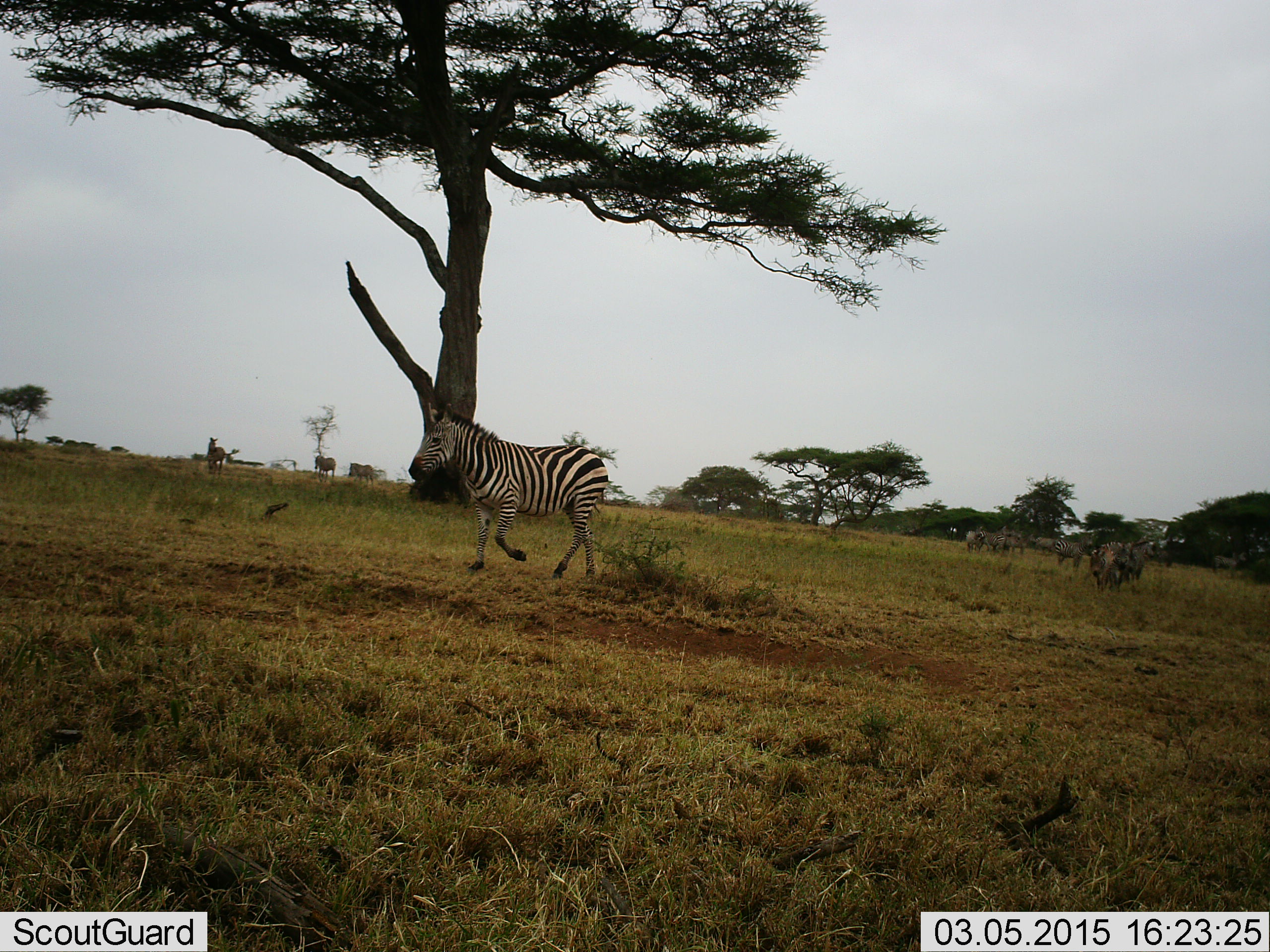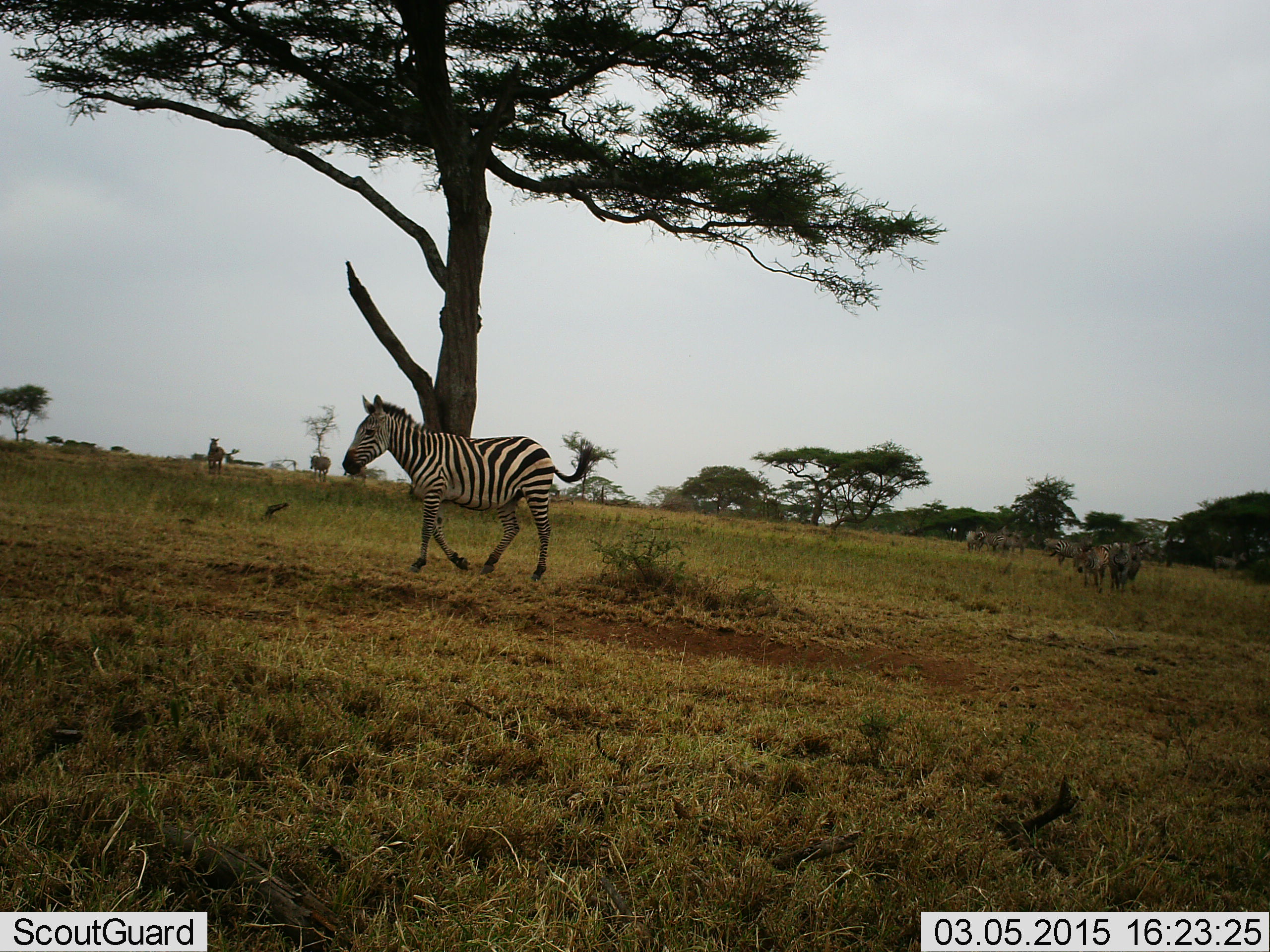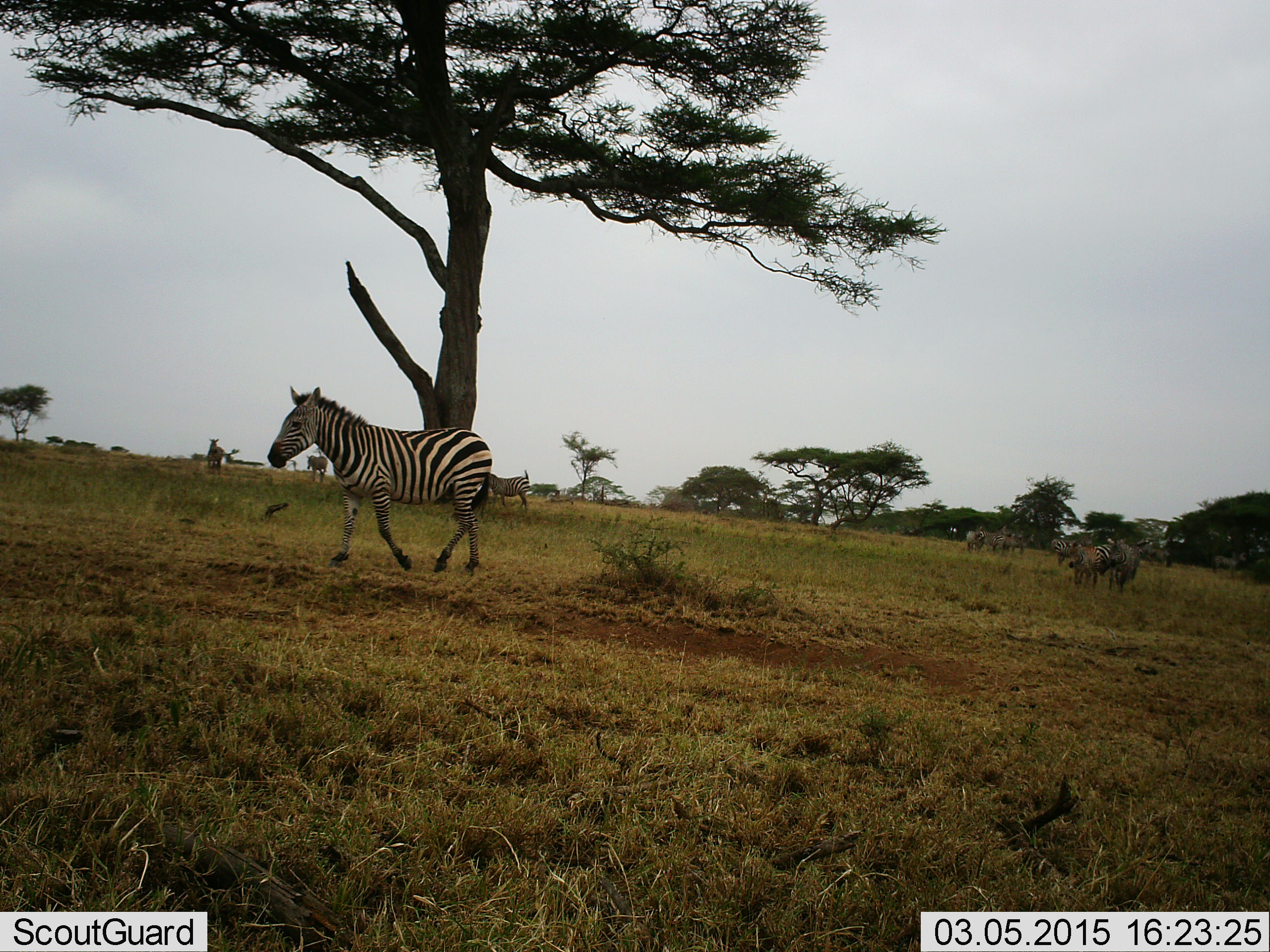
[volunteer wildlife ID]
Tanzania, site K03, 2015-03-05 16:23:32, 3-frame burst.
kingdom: Animalia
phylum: Chordata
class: Mammalia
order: Perissodactyla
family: Equidae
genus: Equus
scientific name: Equus quagga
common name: plains zebra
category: zebra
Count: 1.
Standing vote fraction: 23%.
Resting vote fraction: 0%.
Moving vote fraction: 92%.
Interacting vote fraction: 0%.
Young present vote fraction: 0%.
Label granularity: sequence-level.